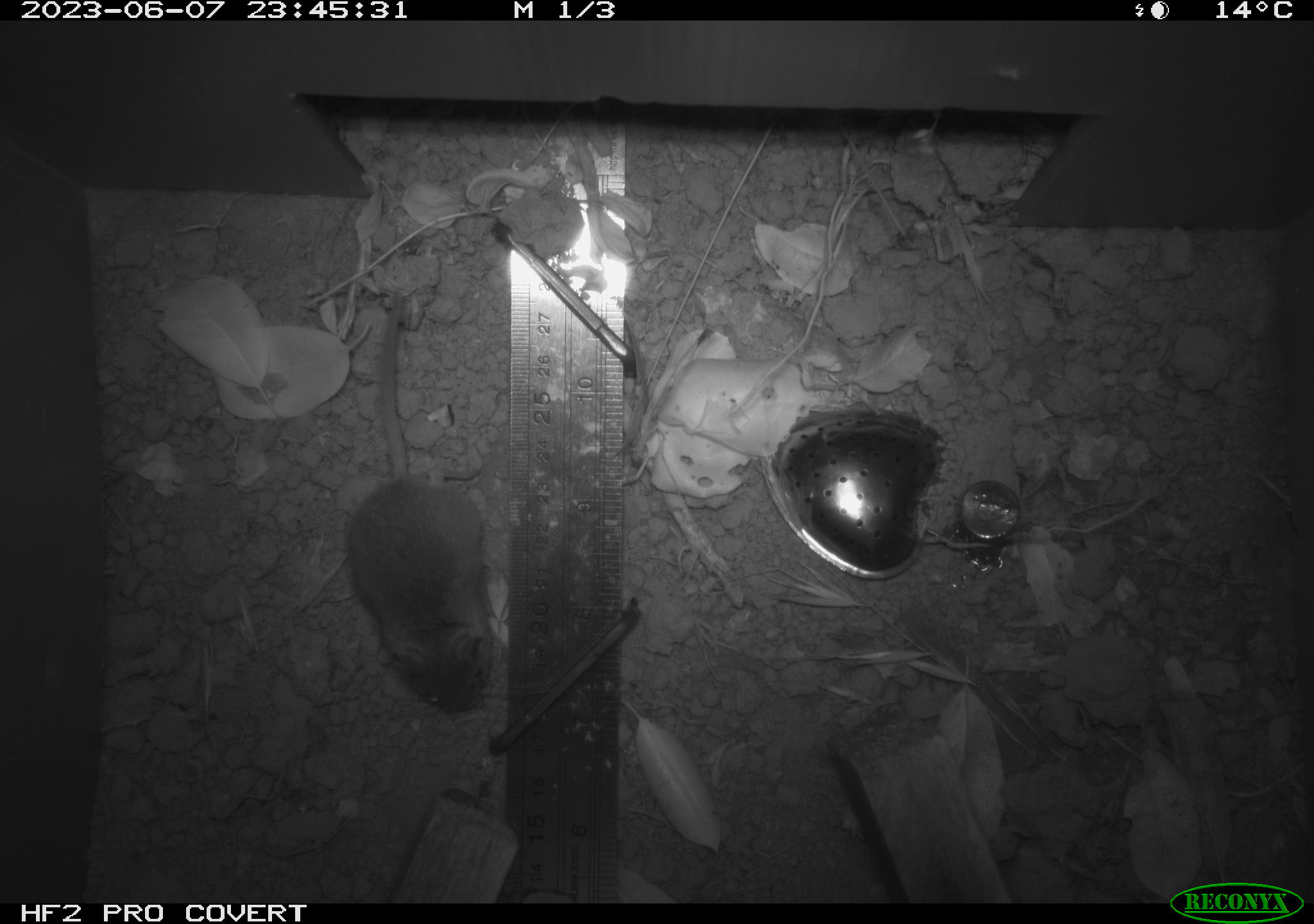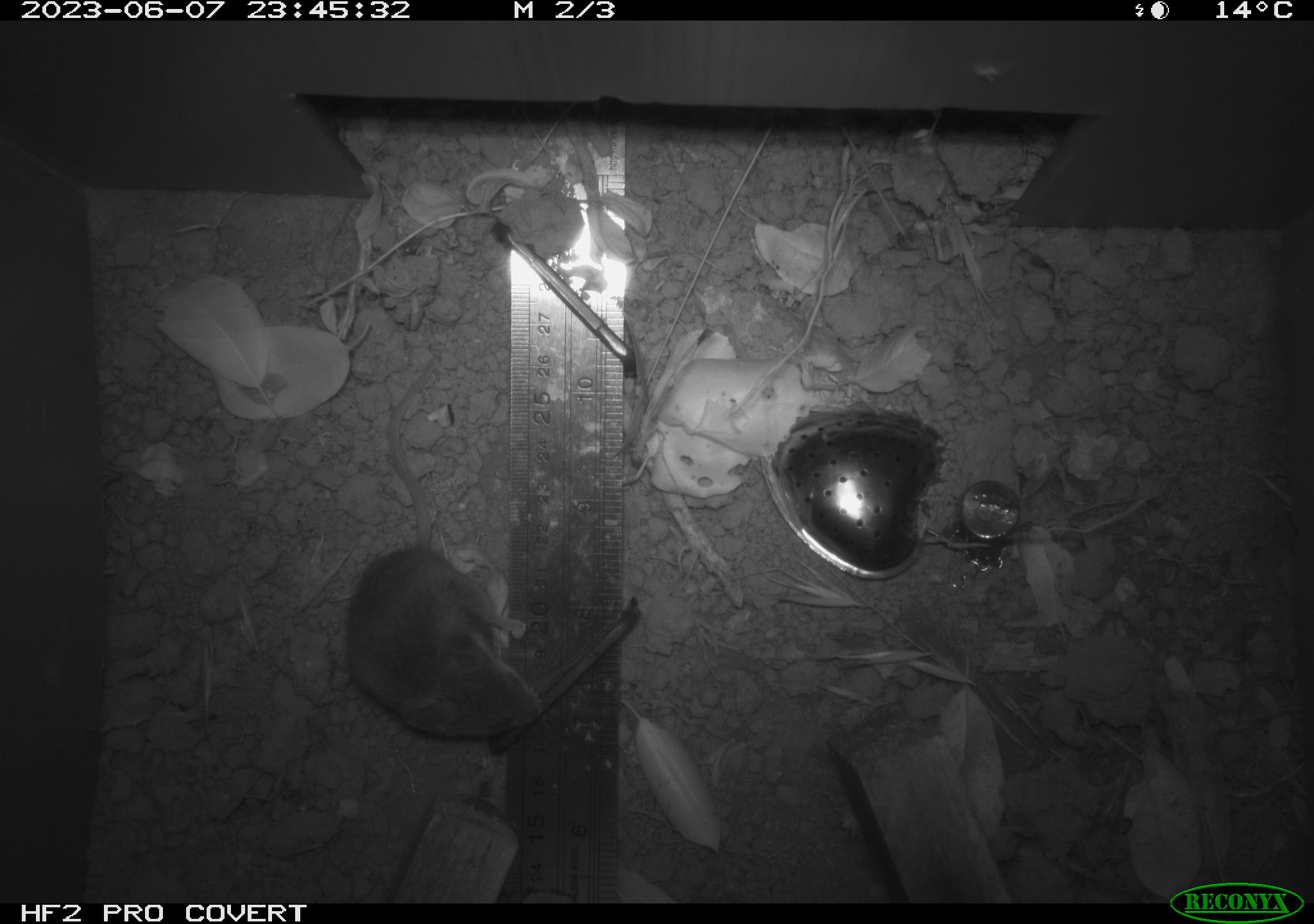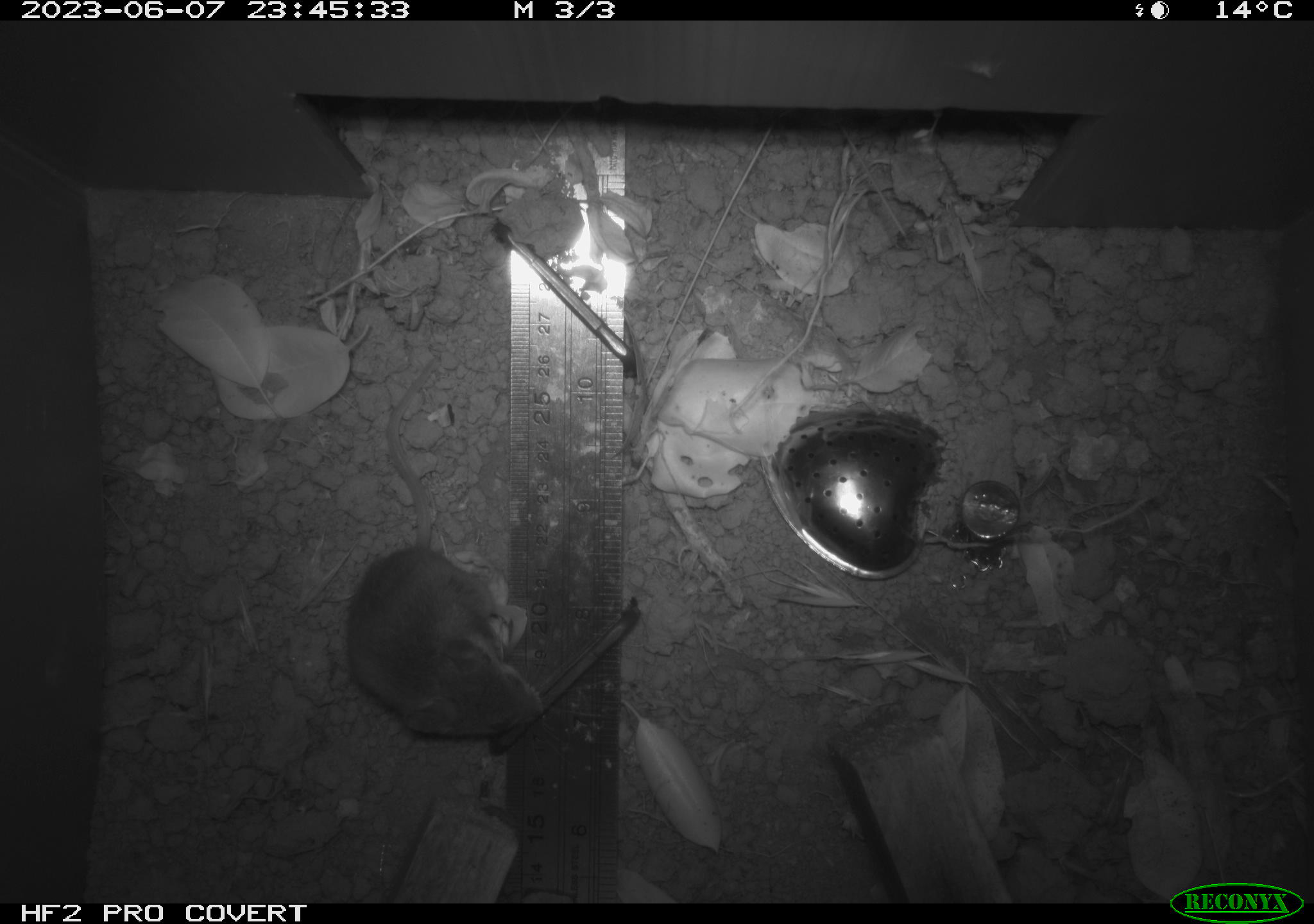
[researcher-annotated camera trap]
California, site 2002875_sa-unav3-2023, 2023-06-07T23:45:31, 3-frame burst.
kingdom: Animalia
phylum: Chordata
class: Mammalia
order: Rodentia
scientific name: Rodentia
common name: mouse species